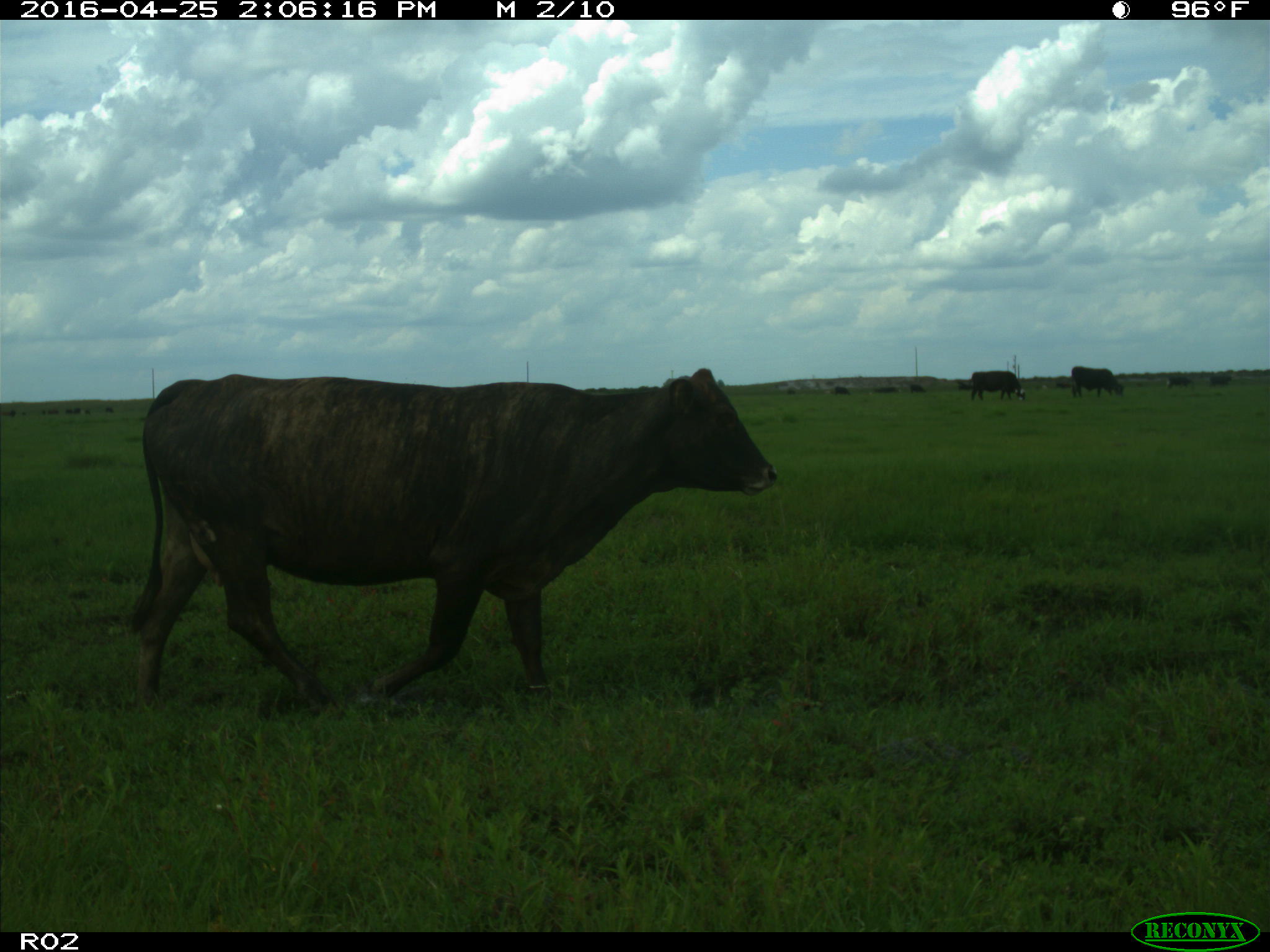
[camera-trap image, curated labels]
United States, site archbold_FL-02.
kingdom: Animalia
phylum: Chordata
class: Mammalia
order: Artiodactyla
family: Bovidae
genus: Bos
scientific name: Bos taurus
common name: domestic cow